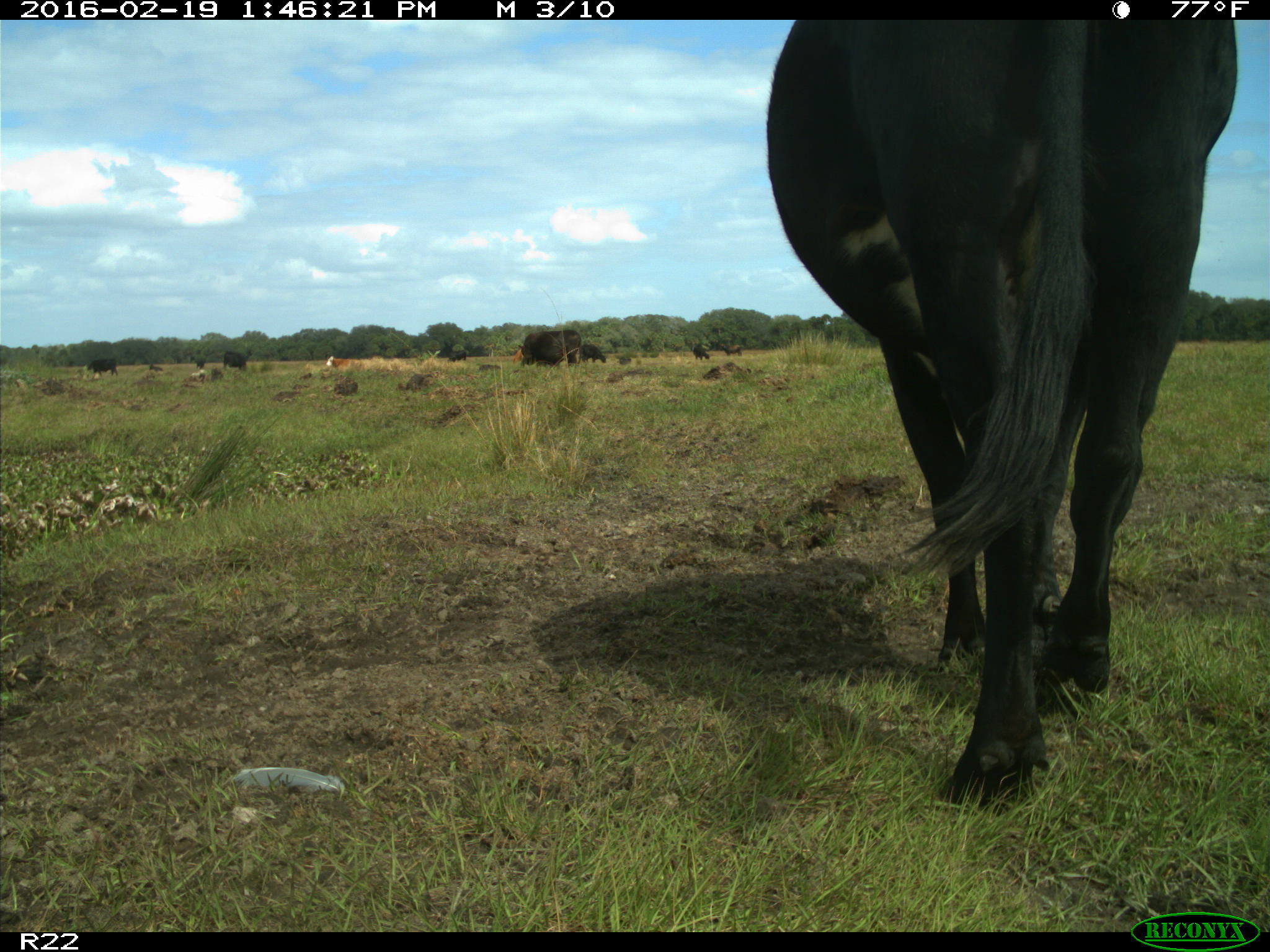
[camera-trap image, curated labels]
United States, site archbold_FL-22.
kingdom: Animalia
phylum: Chordata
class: Mammalia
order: Artiodactyla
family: Bovidae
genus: Bos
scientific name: Bos taurus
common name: domestic cow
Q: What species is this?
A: Bos taurus (domestic cow).